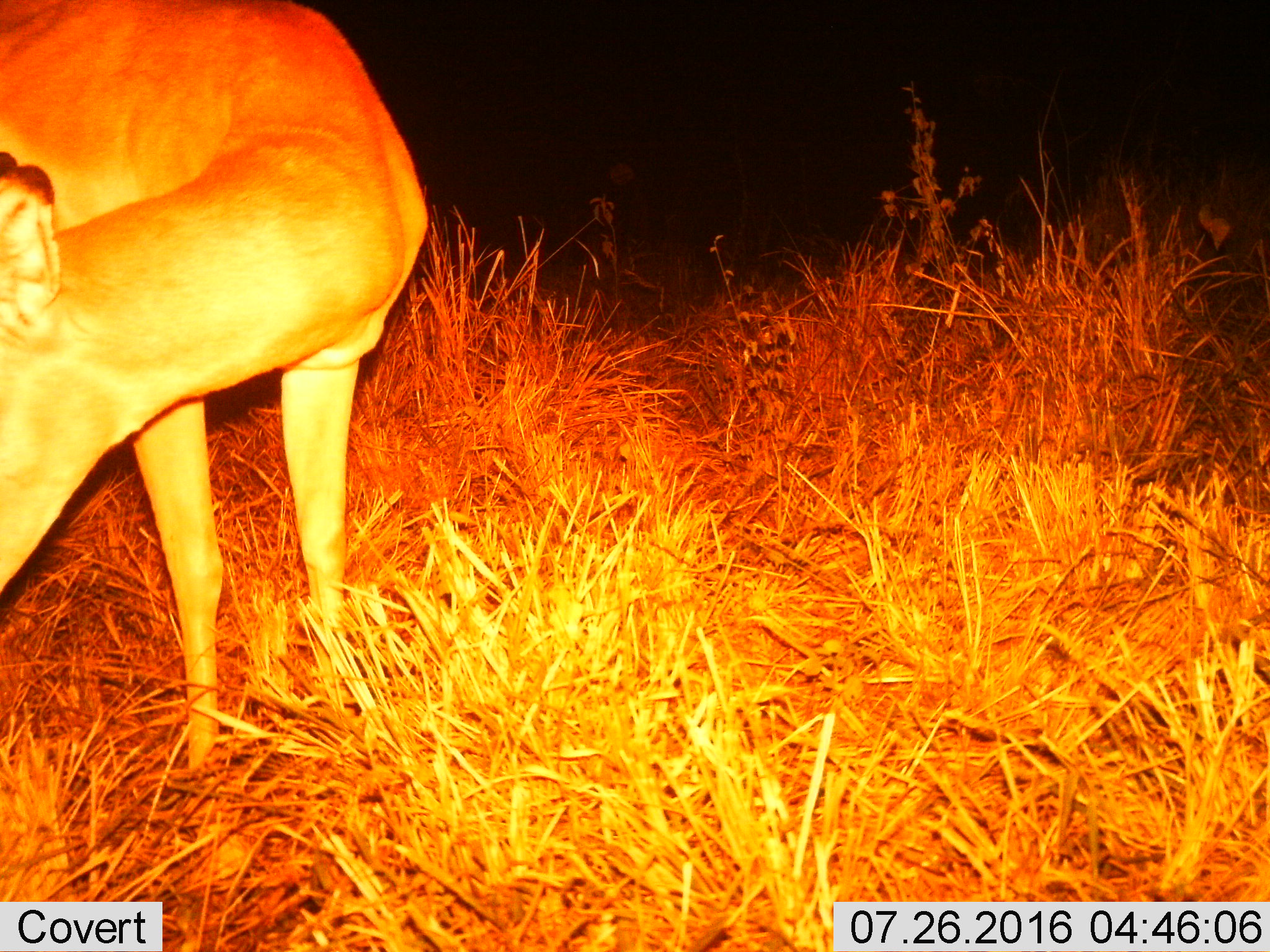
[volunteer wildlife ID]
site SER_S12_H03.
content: unidentified animal